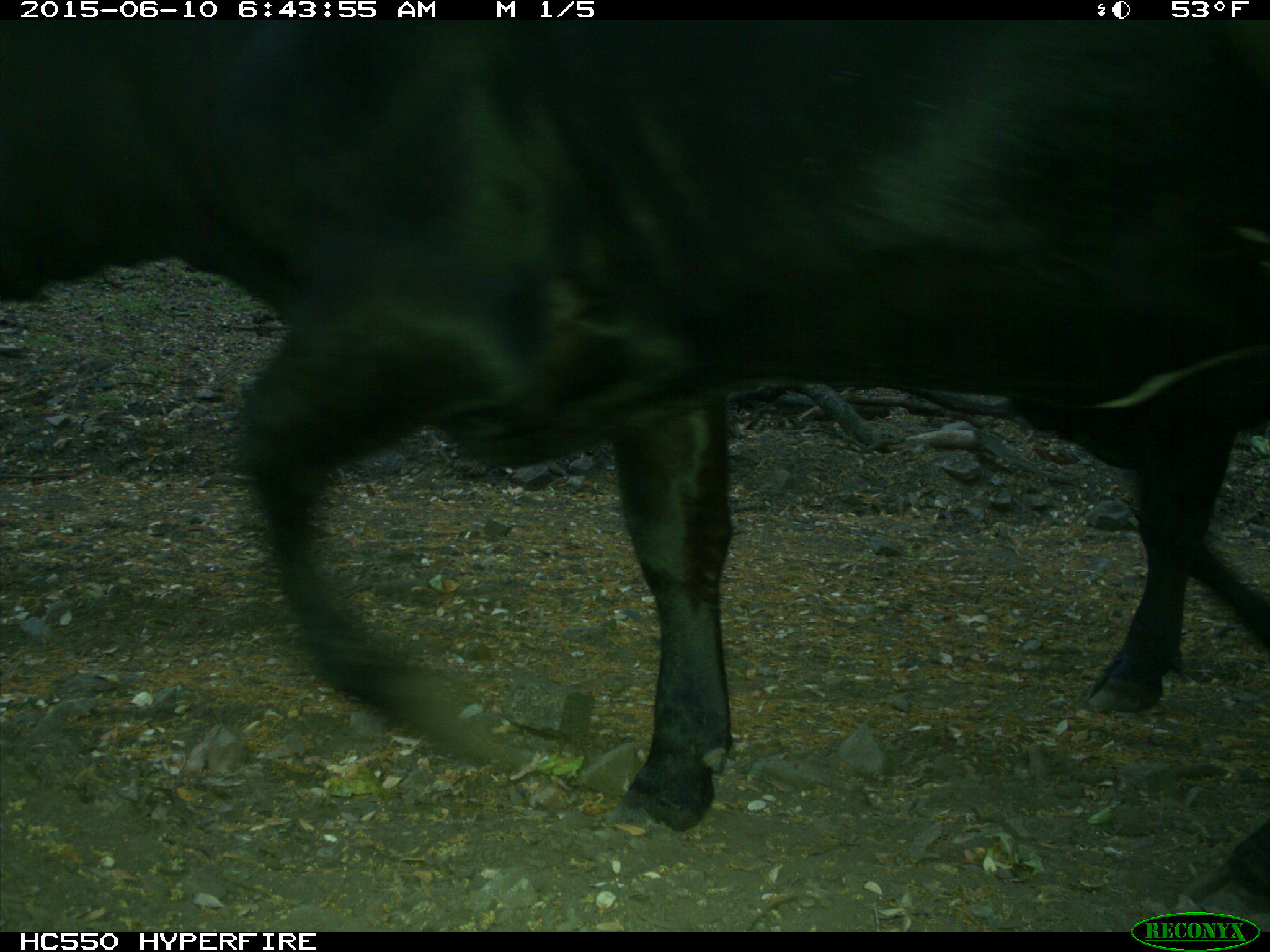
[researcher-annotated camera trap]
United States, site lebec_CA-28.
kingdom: Animalia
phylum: Chordata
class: Mammalia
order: Artiodactyla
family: Bovidae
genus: Bos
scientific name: Bos taurus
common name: domestic cow